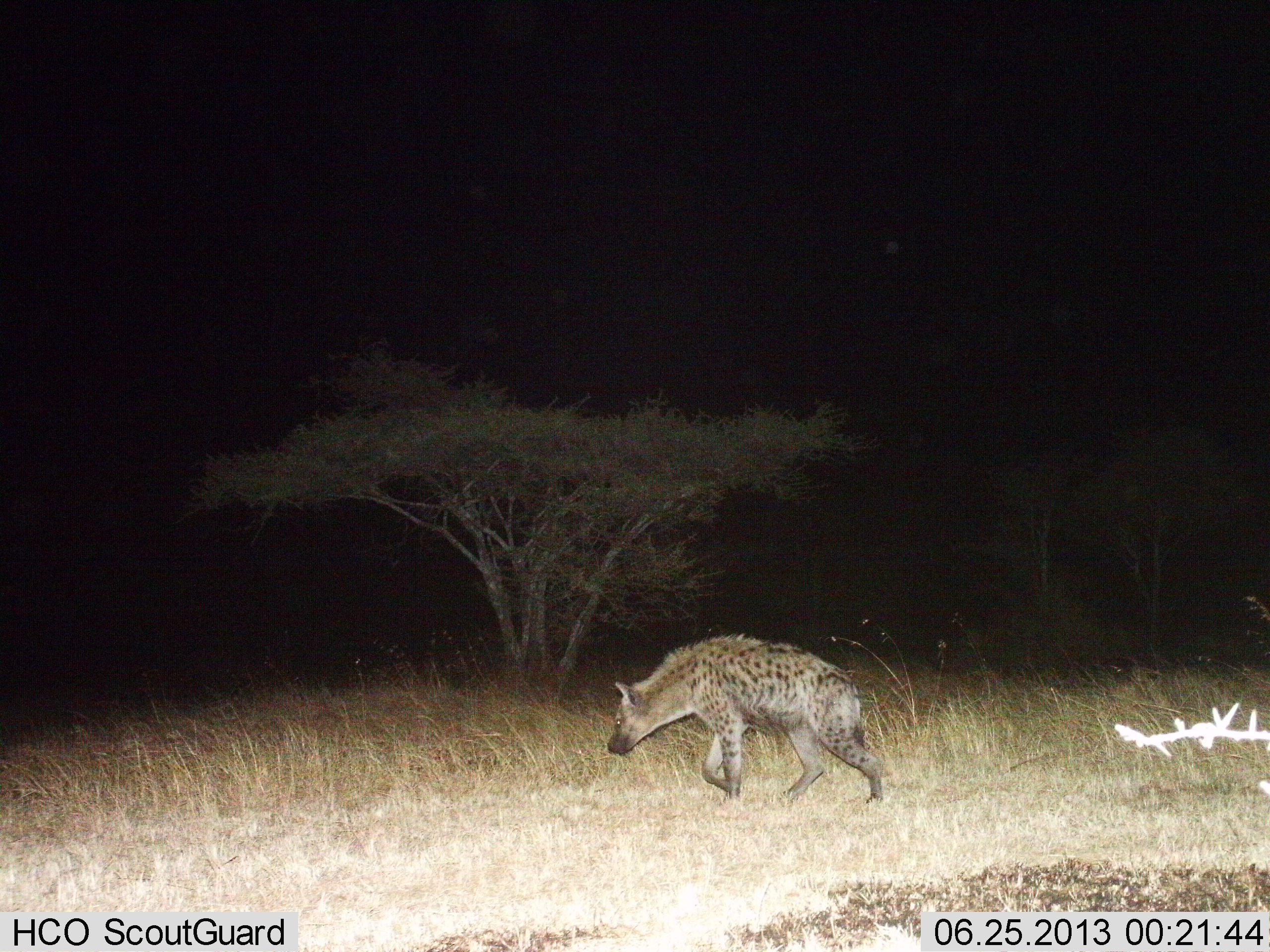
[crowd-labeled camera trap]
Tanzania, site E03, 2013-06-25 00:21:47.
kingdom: Animalia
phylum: Chordata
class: Mammalia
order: Carnivora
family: Hyaenidae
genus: Crocuta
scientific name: Crocuta crocuta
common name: spotted hyena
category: hyenaspotted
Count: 1.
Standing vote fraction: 9%.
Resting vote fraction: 0%.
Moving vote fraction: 94%.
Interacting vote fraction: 0%.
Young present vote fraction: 0%.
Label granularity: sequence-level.